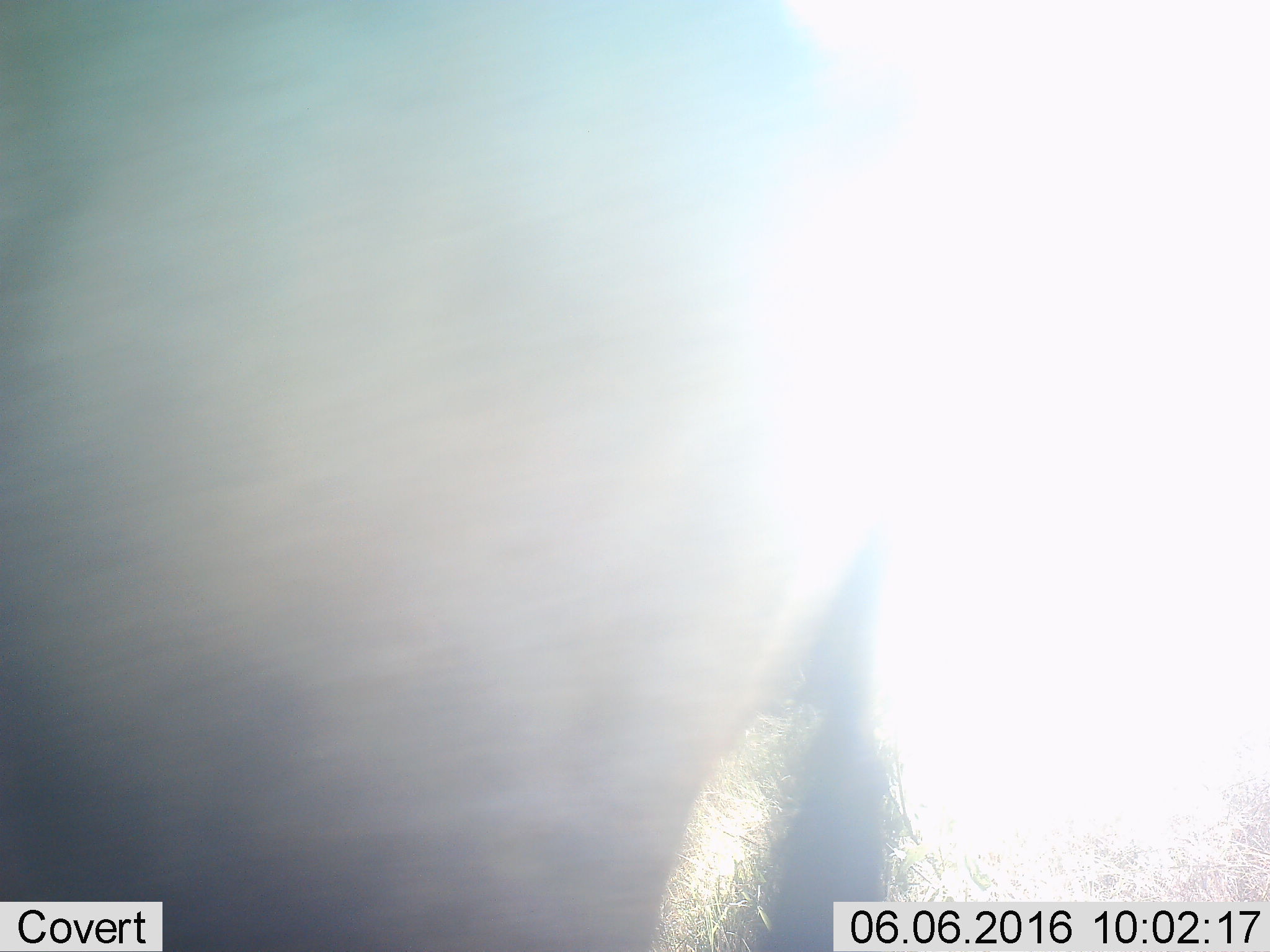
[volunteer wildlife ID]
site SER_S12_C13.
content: unidentified animal